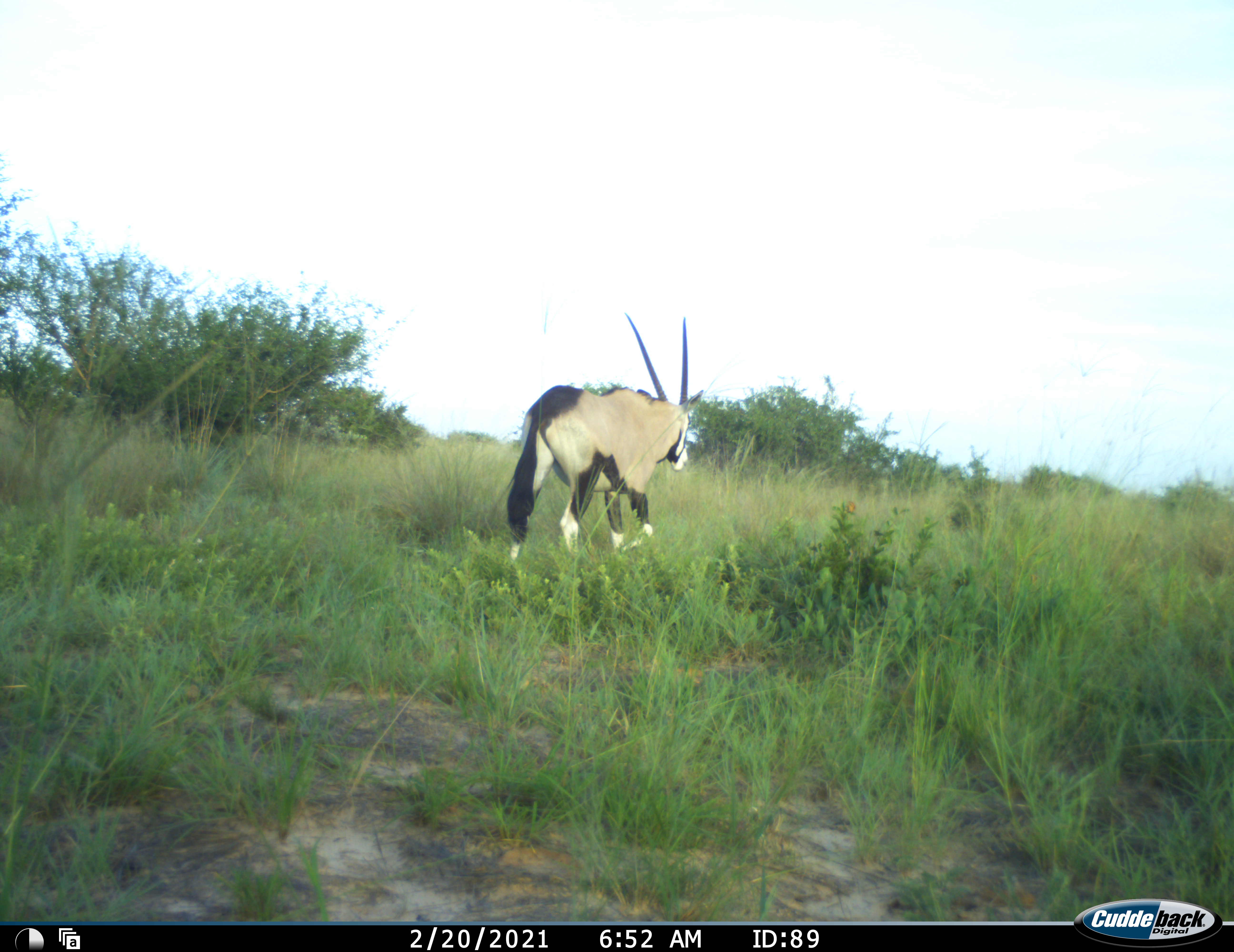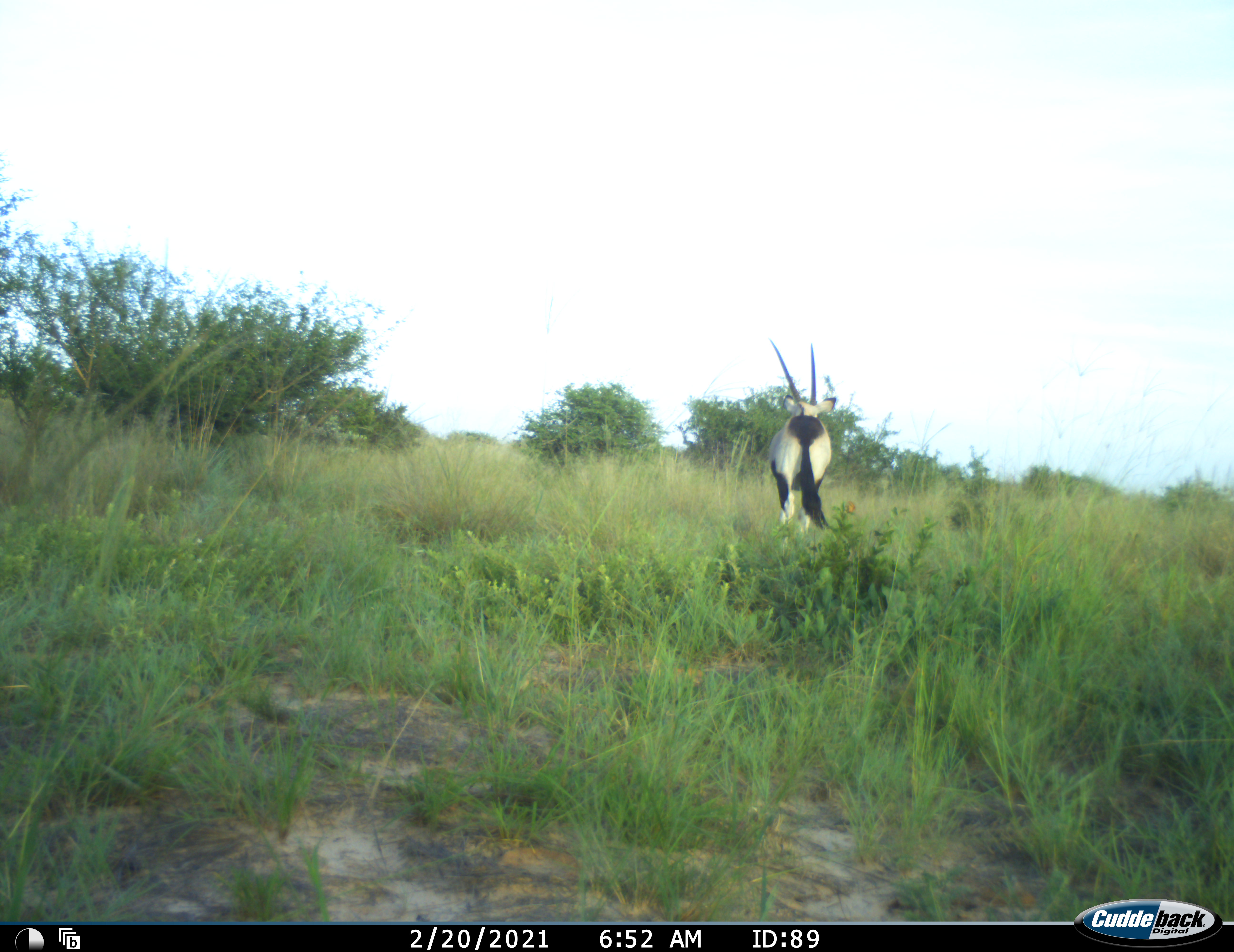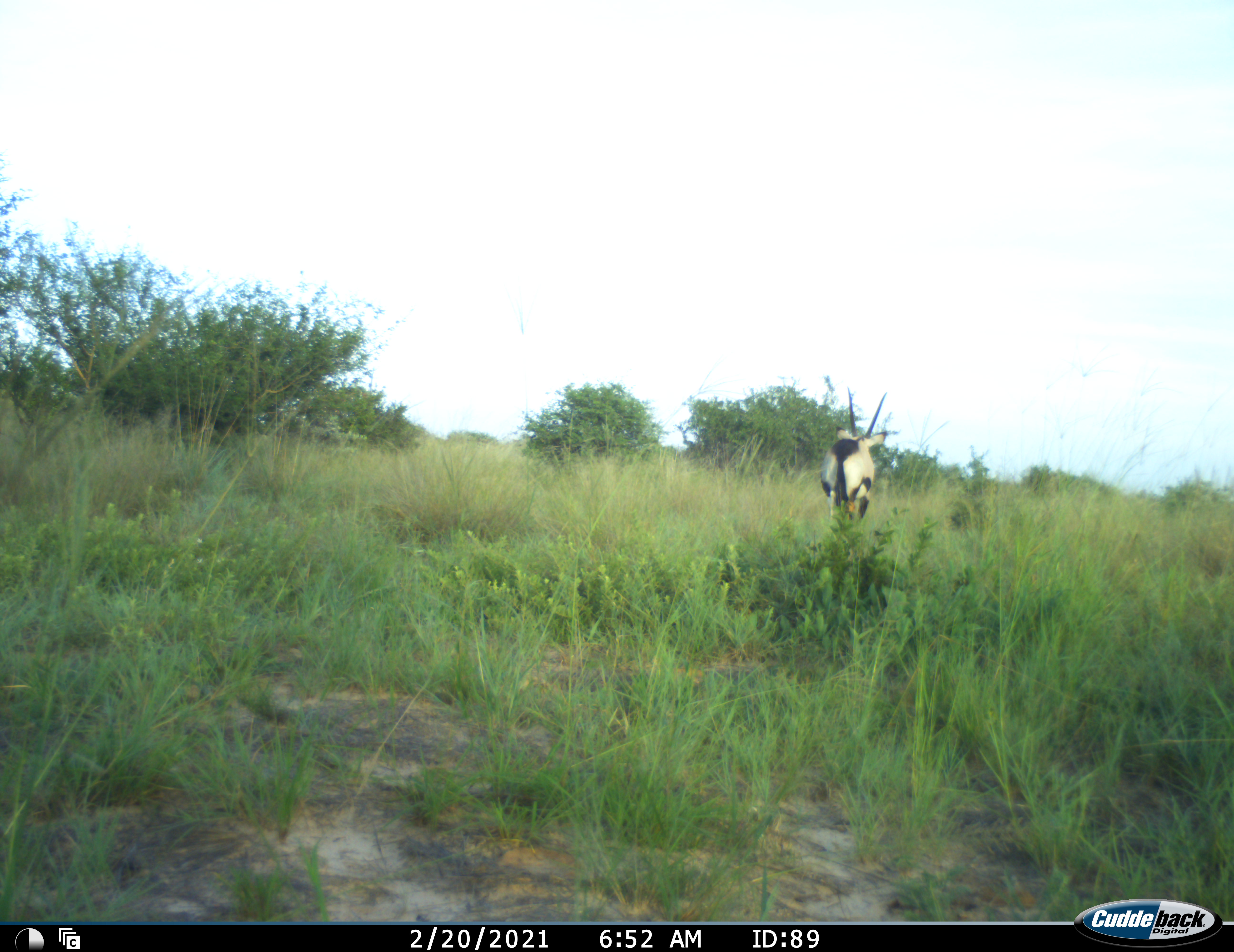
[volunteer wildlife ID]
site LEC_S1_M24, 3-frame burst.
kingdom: Animalia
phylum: Chordata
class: Mammalia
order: Artiodactyla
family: Bovidae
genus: Oryx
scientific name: Oryx gazella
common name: gemsbok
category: oryx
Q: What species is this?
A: Oryx (gemsbok) (Oryx gazella).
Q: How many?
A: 1.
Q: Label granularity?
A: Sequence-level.